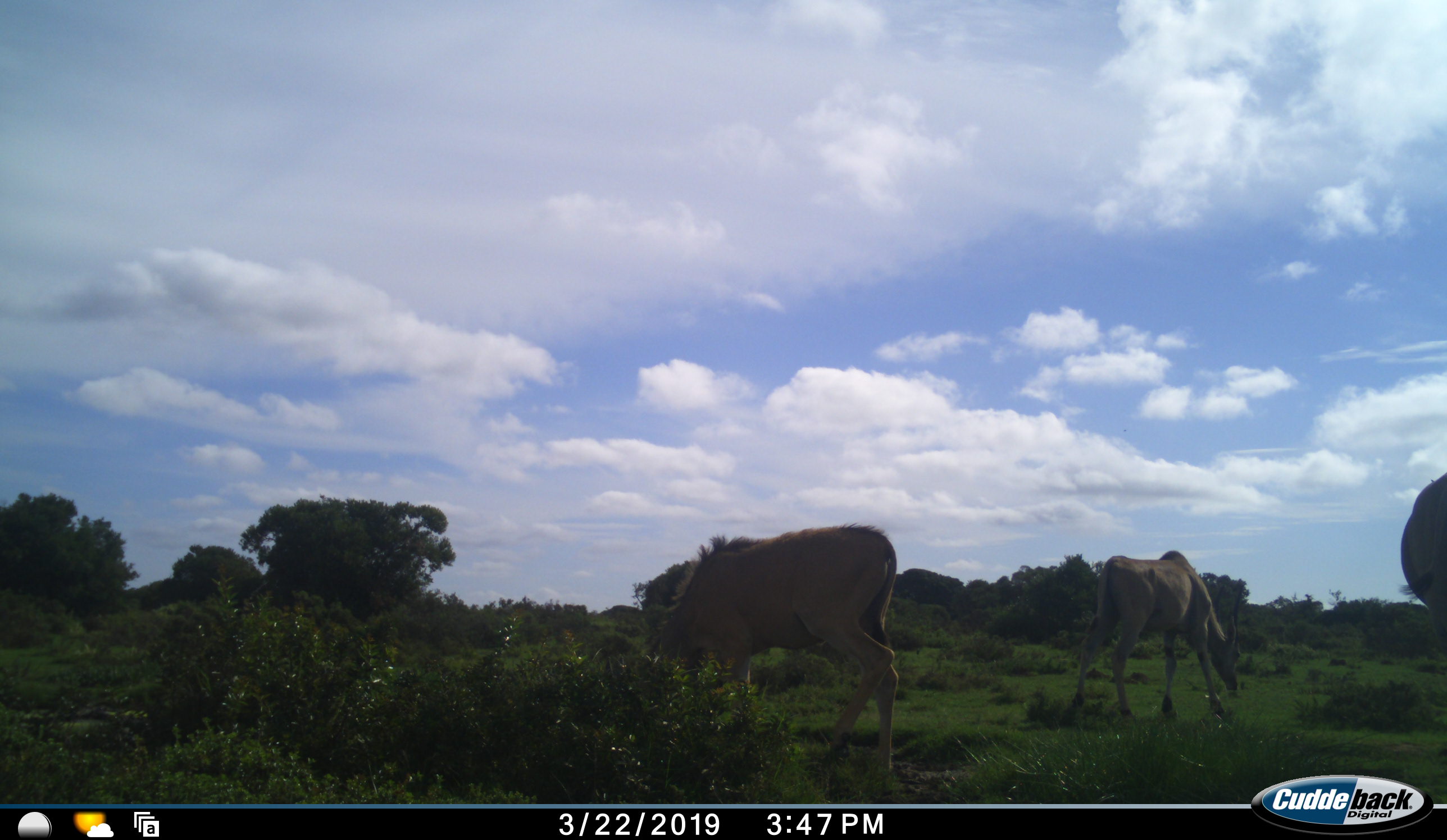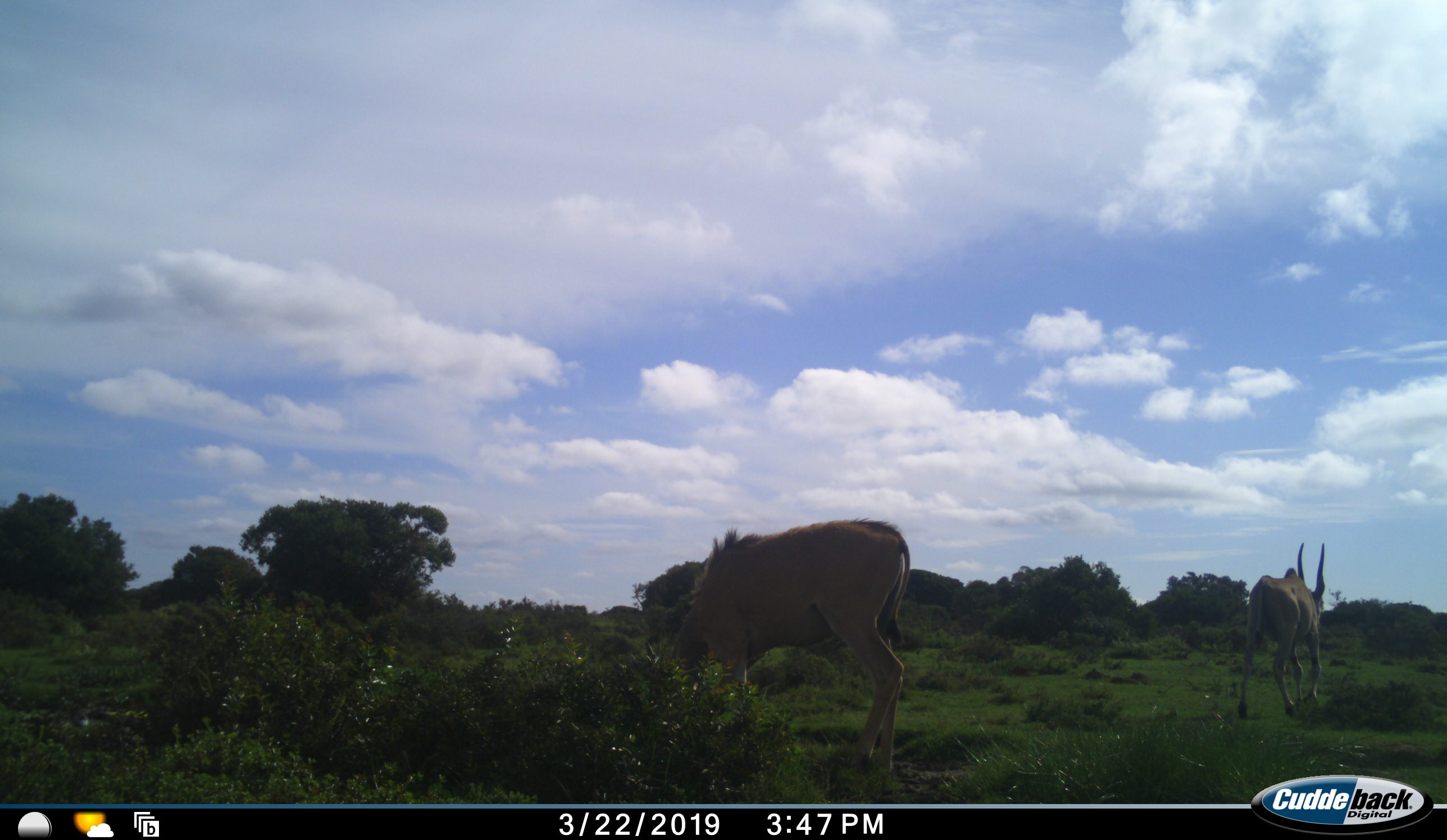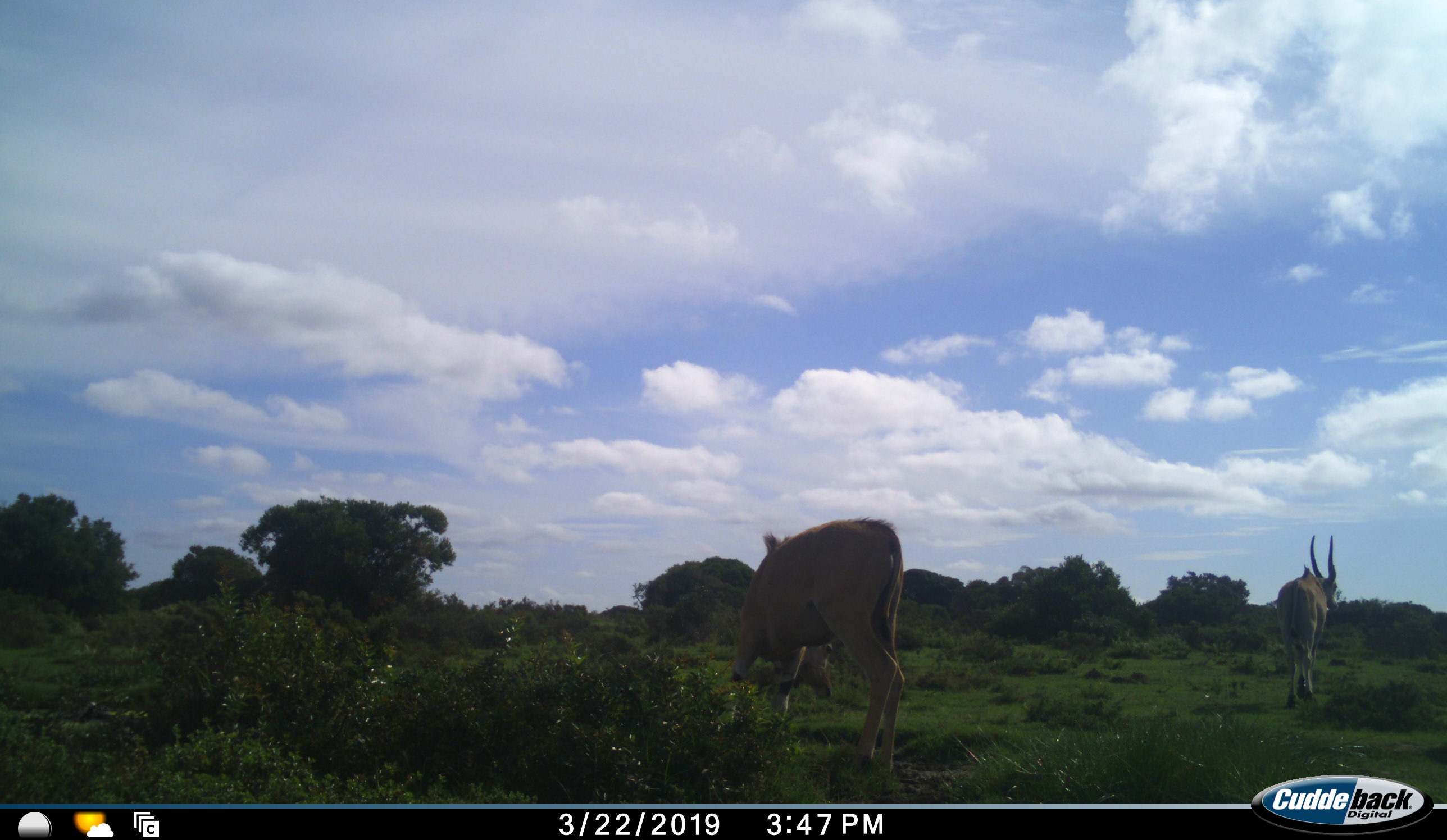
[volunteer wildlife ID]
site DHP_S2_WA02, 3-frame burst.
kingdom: Animalia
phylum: Chordata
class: Mammalia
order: Artiodactyla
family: Bovidae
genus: Tragelaphus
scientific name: Tragelaphus oryx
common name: eland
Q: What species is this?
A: Eland (Tragelaphus oryx).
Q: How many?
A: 3.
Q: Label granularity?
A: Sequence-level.